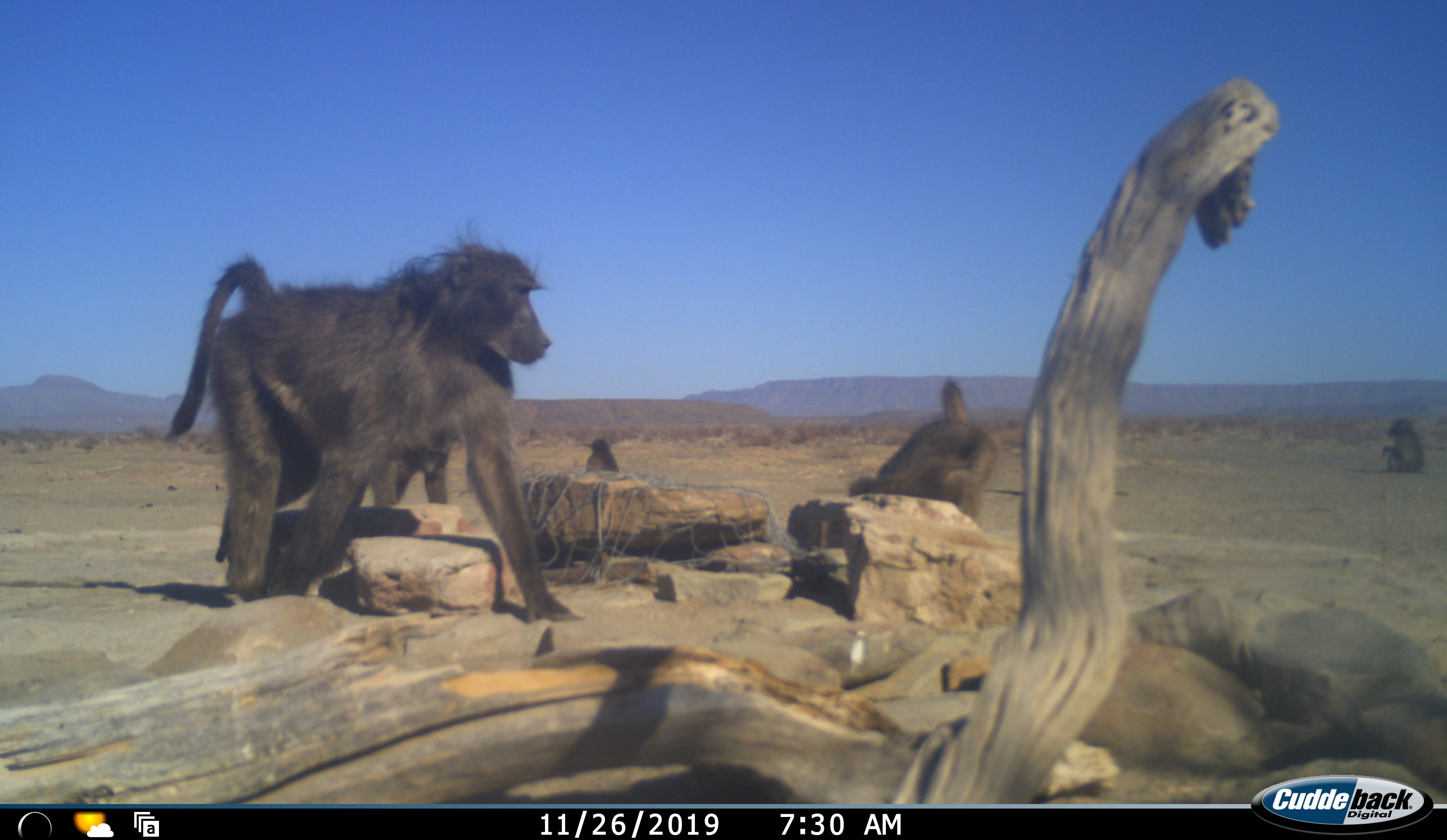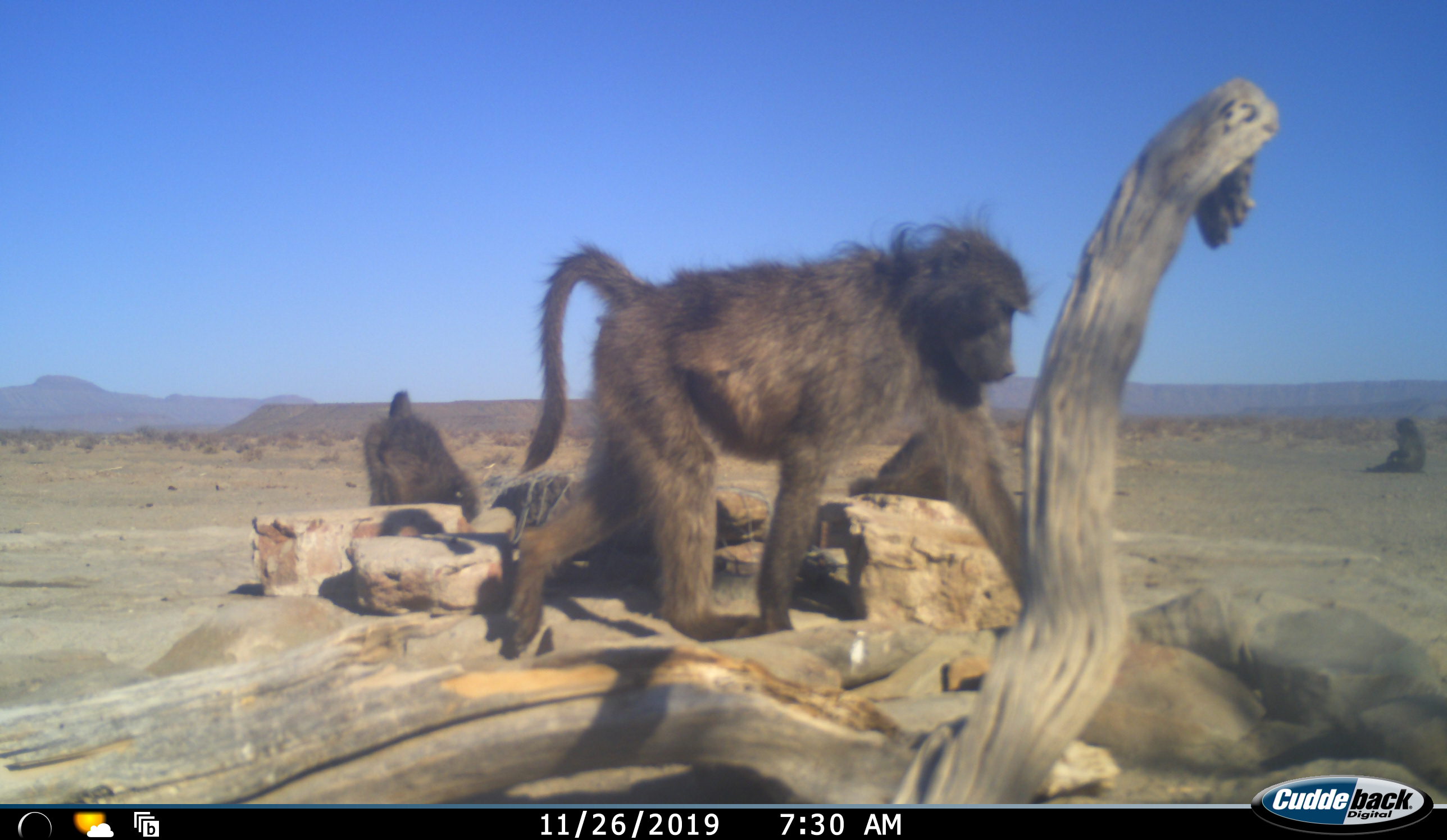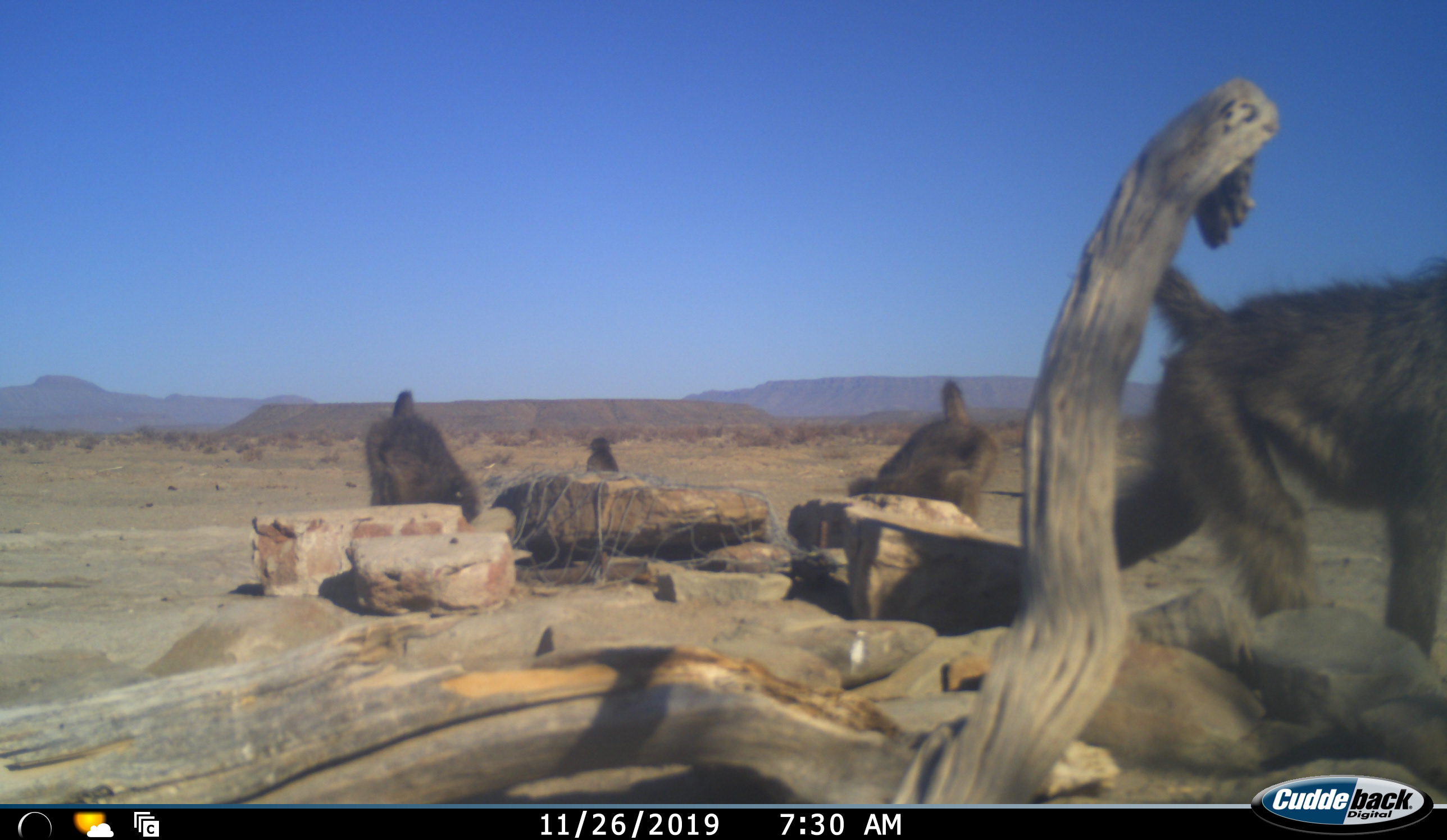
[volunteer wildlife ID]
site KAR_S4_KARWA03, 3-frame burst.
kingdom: Animalia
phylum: Chordata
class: Mammalia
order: Primates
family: Cercopithecidae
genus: Papio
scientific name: Papio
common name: baboon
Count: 5.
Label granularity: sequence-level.